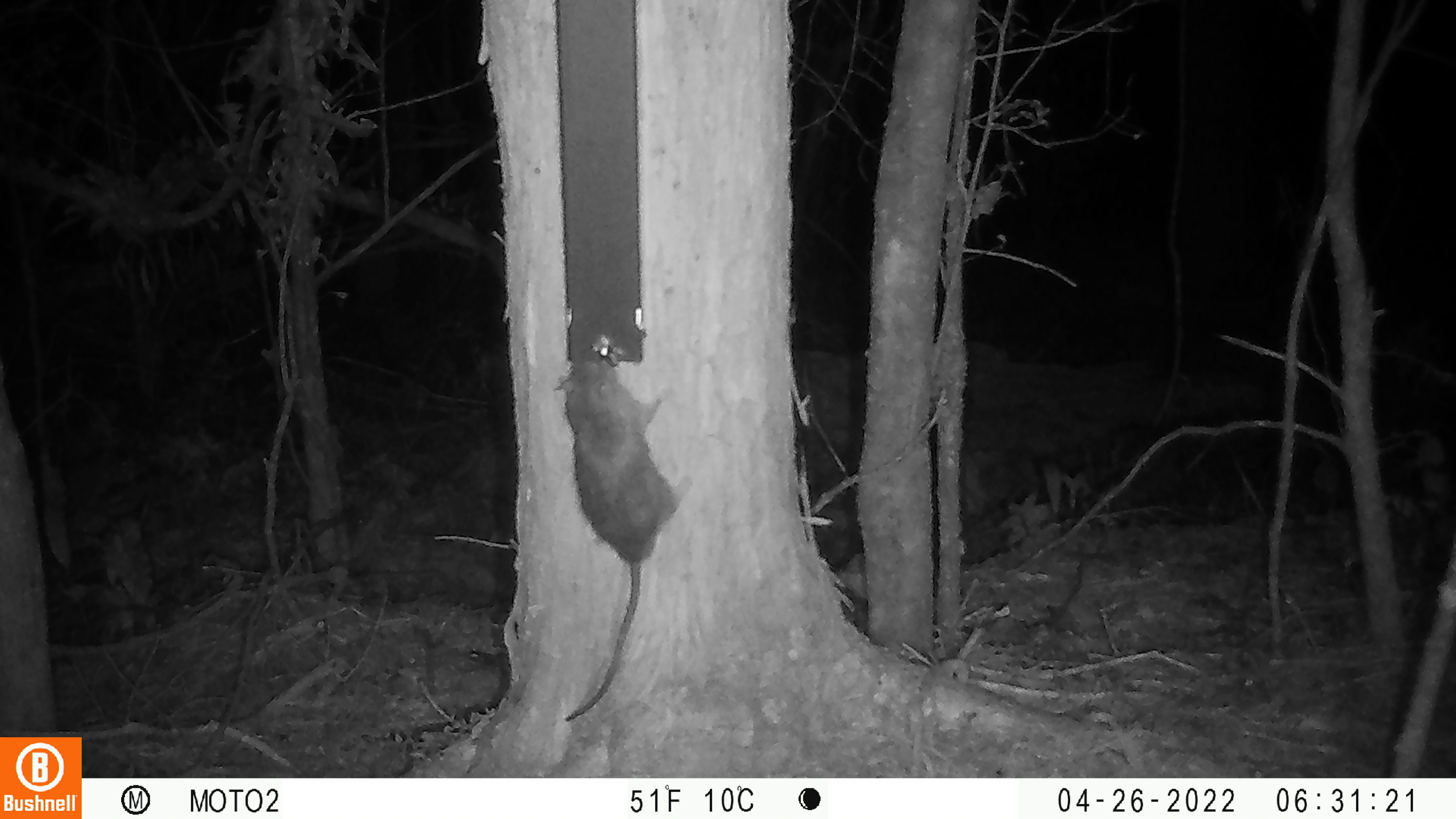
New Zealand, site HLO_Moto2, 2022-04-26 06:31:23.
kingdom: Animalia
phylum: Chordata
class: Mammalia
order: Rodentia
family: Muridae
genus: Rattus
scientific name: Rattus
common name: rat